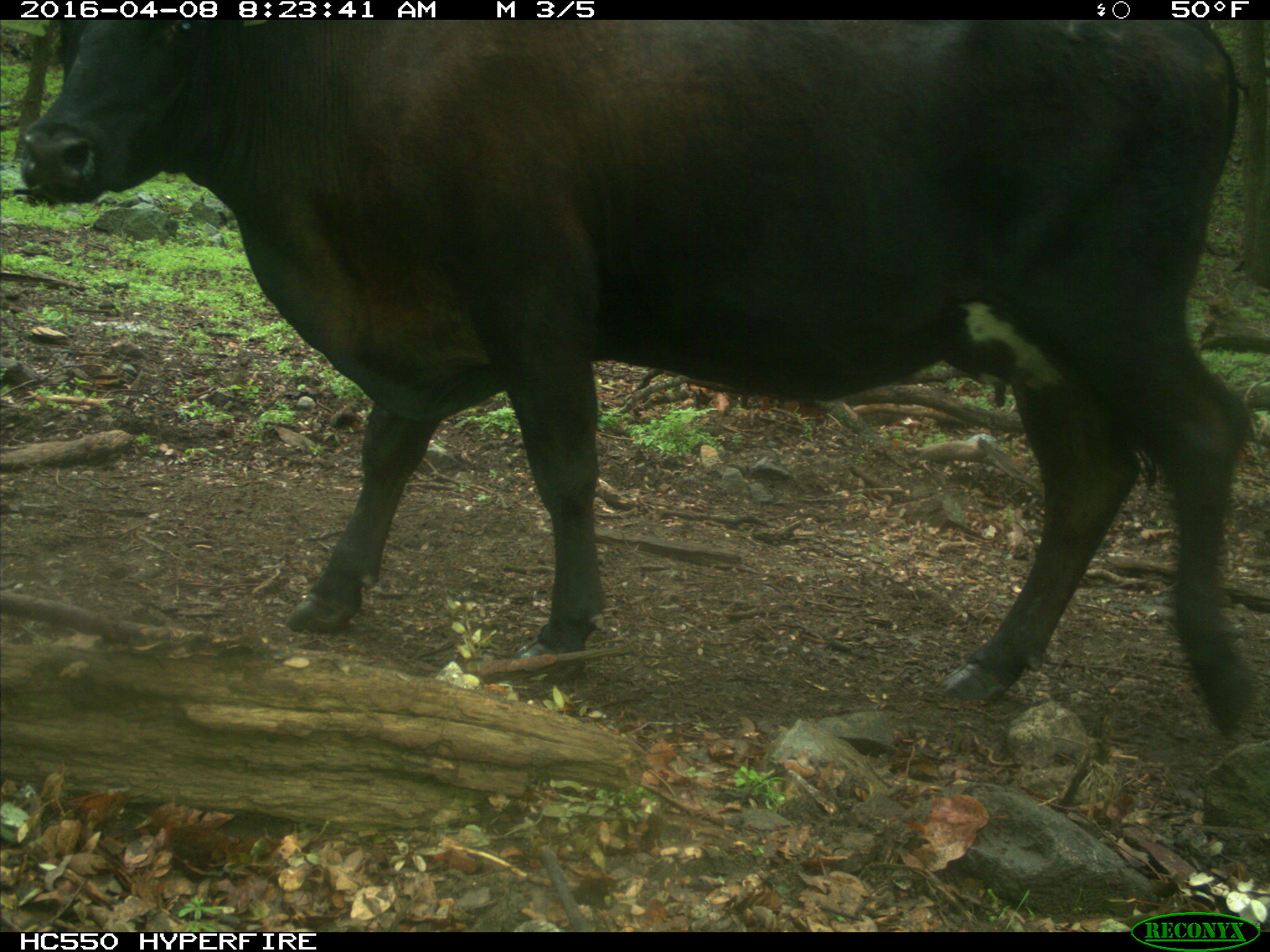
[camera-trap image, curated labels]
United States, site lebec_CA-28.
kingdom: Animalia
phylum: Chordata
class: Mammalia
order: Artiodactyla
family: Bovidae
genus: Bos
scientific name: Bos taurus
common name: domestic cow